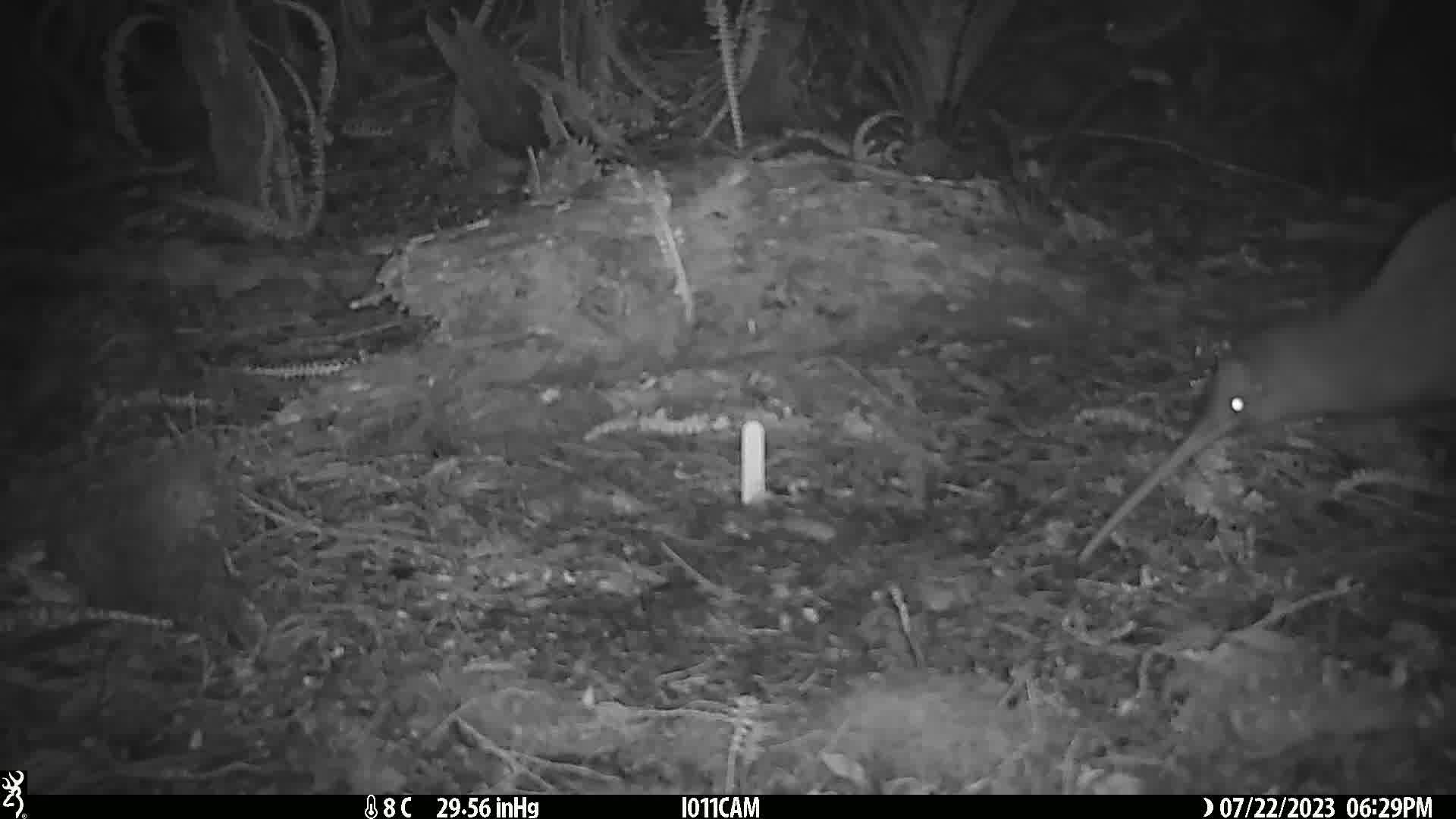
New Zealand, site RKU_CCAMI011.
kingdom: Animalia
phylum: Chordata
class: Aves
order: Apterygiformes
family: Apterygidae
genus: Apteryx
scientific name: Apteryx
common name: kiwi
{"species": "kiwi (Apteryx)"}